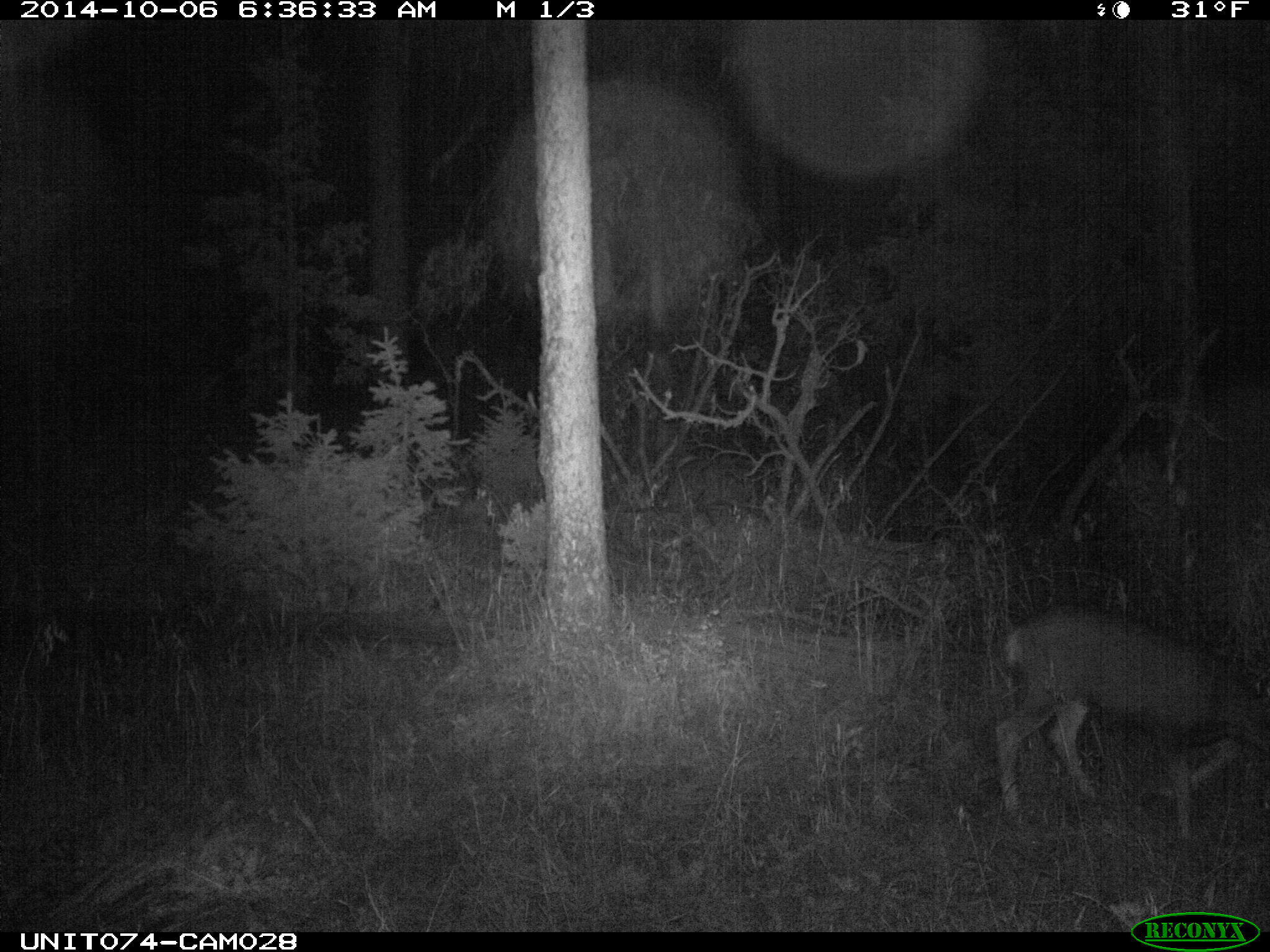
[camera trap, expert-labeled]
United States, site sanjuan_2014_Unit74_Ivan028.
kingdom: Animalia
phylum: Chordata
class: Mammalia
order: Artiodactyla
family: Cervidae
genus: Odocoileus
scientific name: Odocoileus hemionus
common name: mule deer